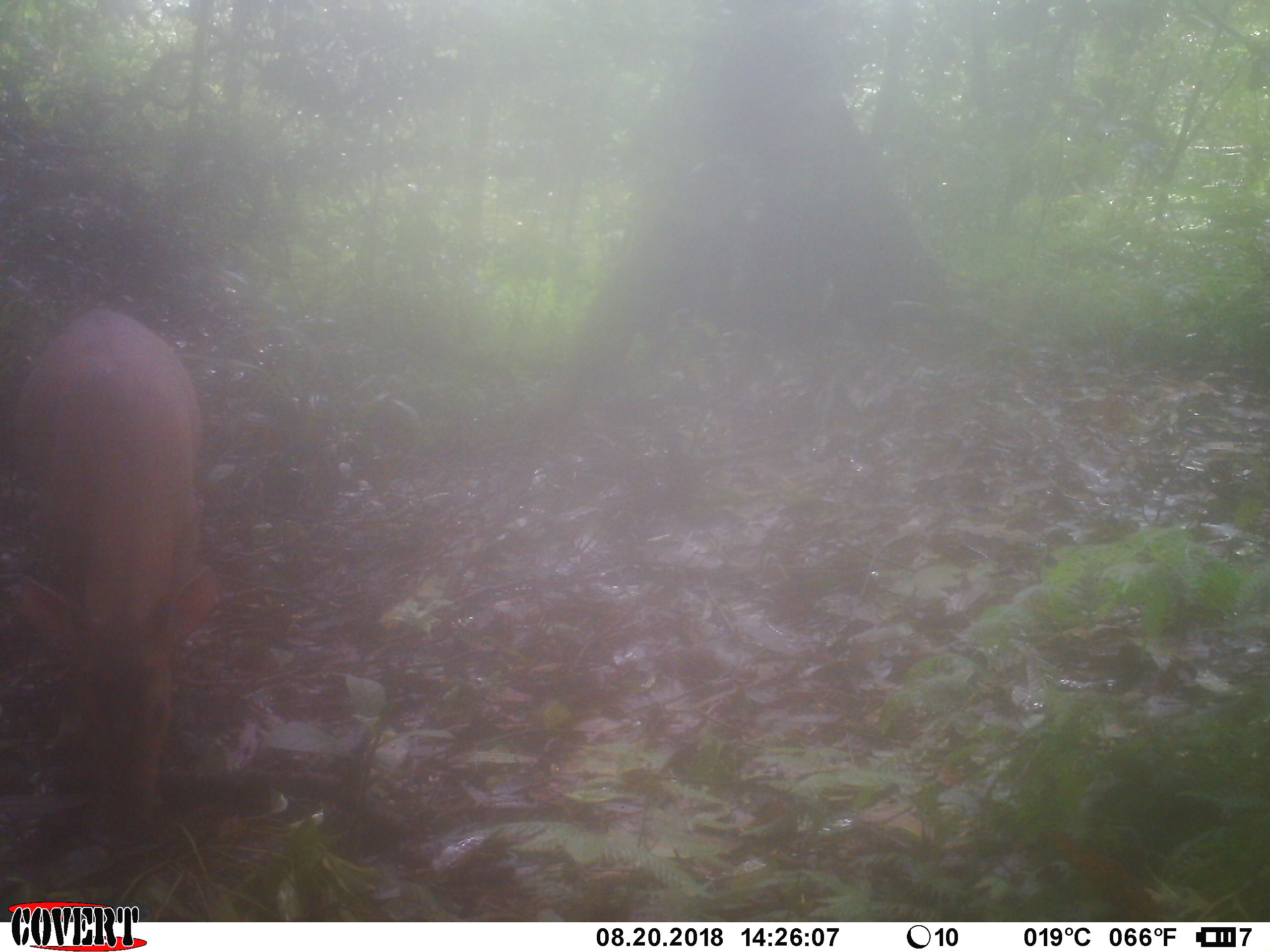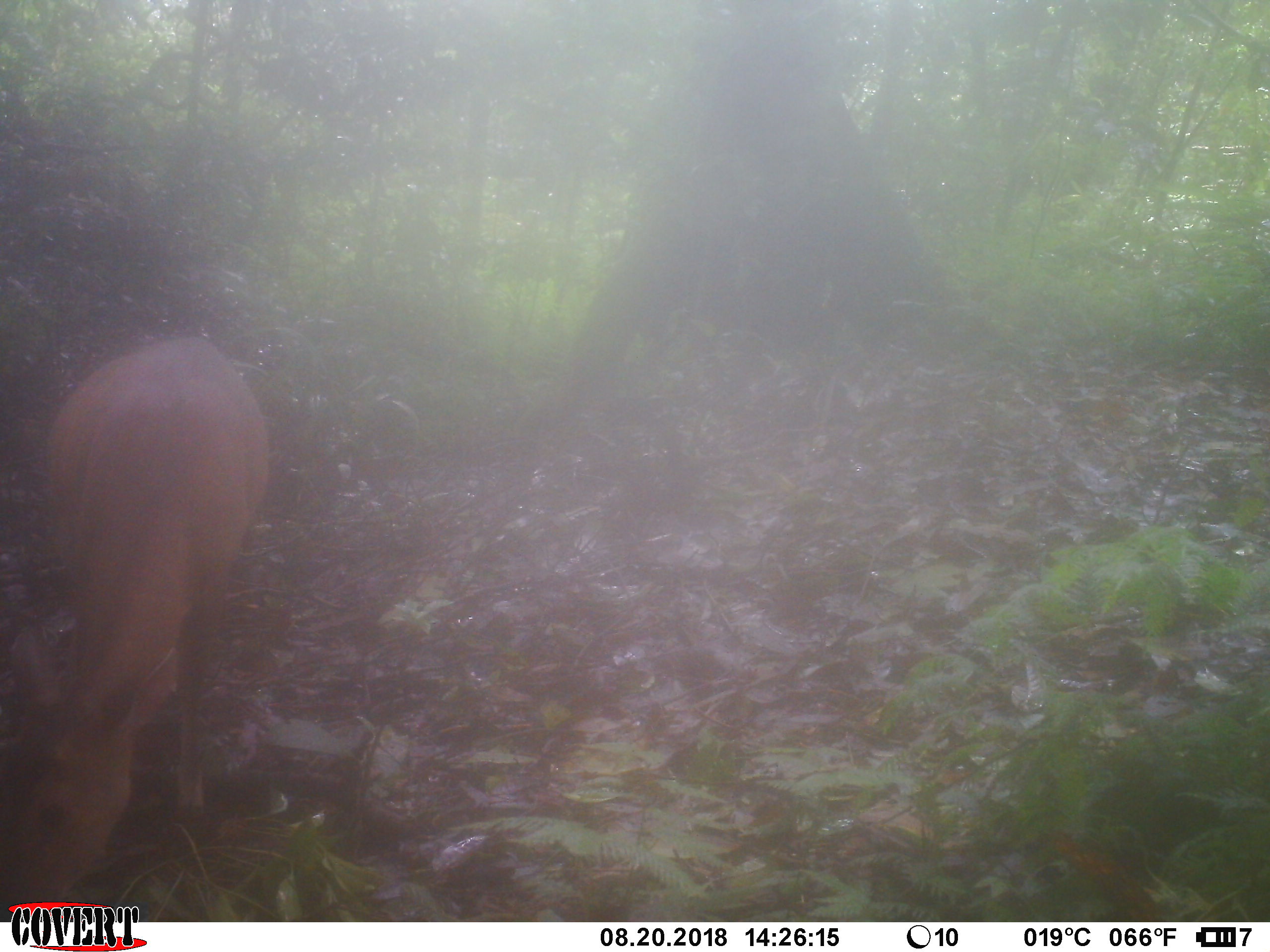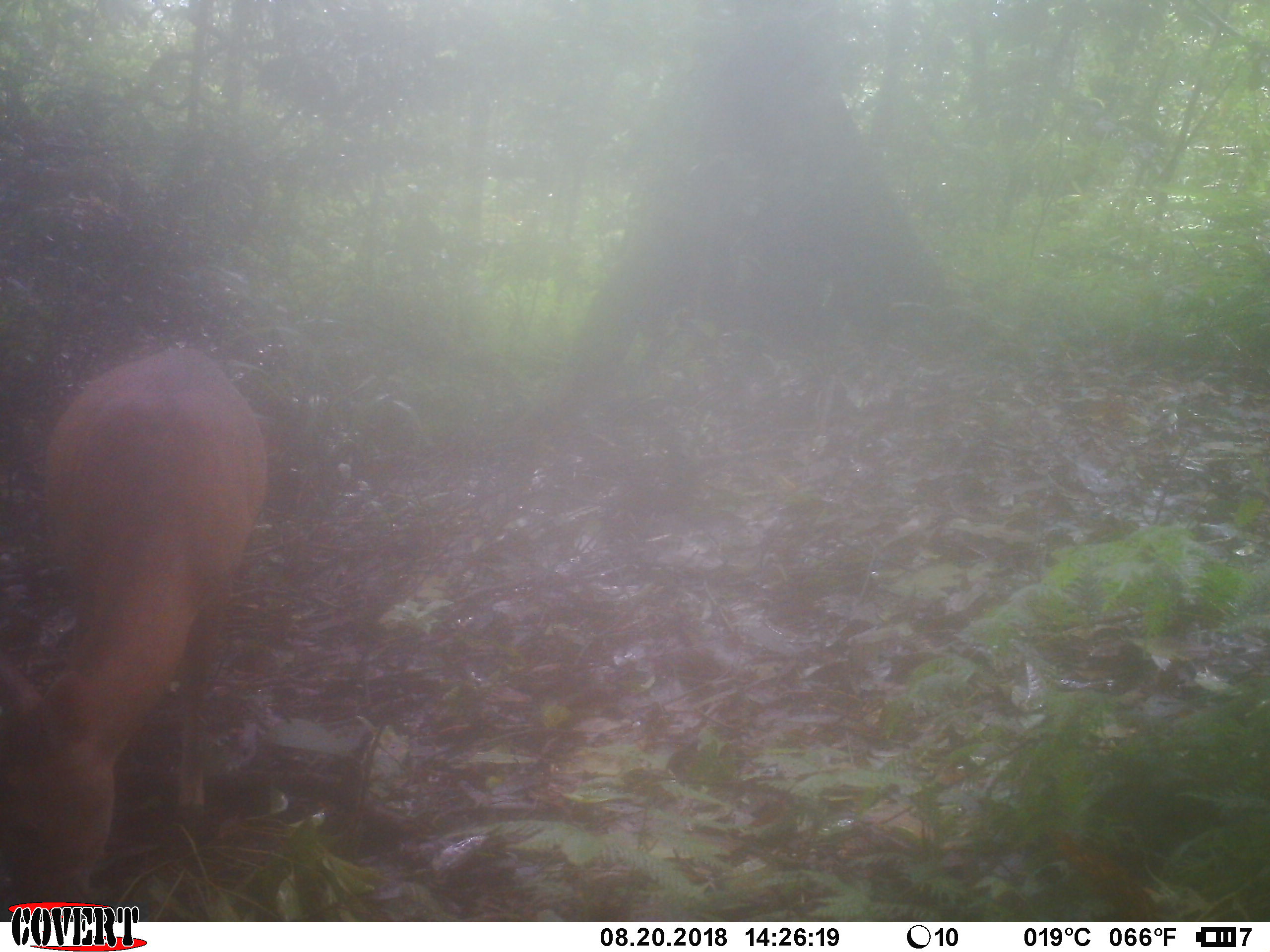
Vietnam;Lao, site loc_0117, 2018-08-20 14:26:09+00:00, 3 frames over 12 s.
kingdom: Animalia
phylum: Chordata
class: Mammalia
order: Artiodactyla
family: Cervidae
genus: Muntiacus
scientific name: Muntiacus vuquangensis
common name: large-antlered muntjac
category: large antlered muntjac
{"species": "large antlered muntjac (large-antlered muntjac) (Muntiacus vuquangensis)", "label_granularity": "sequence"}